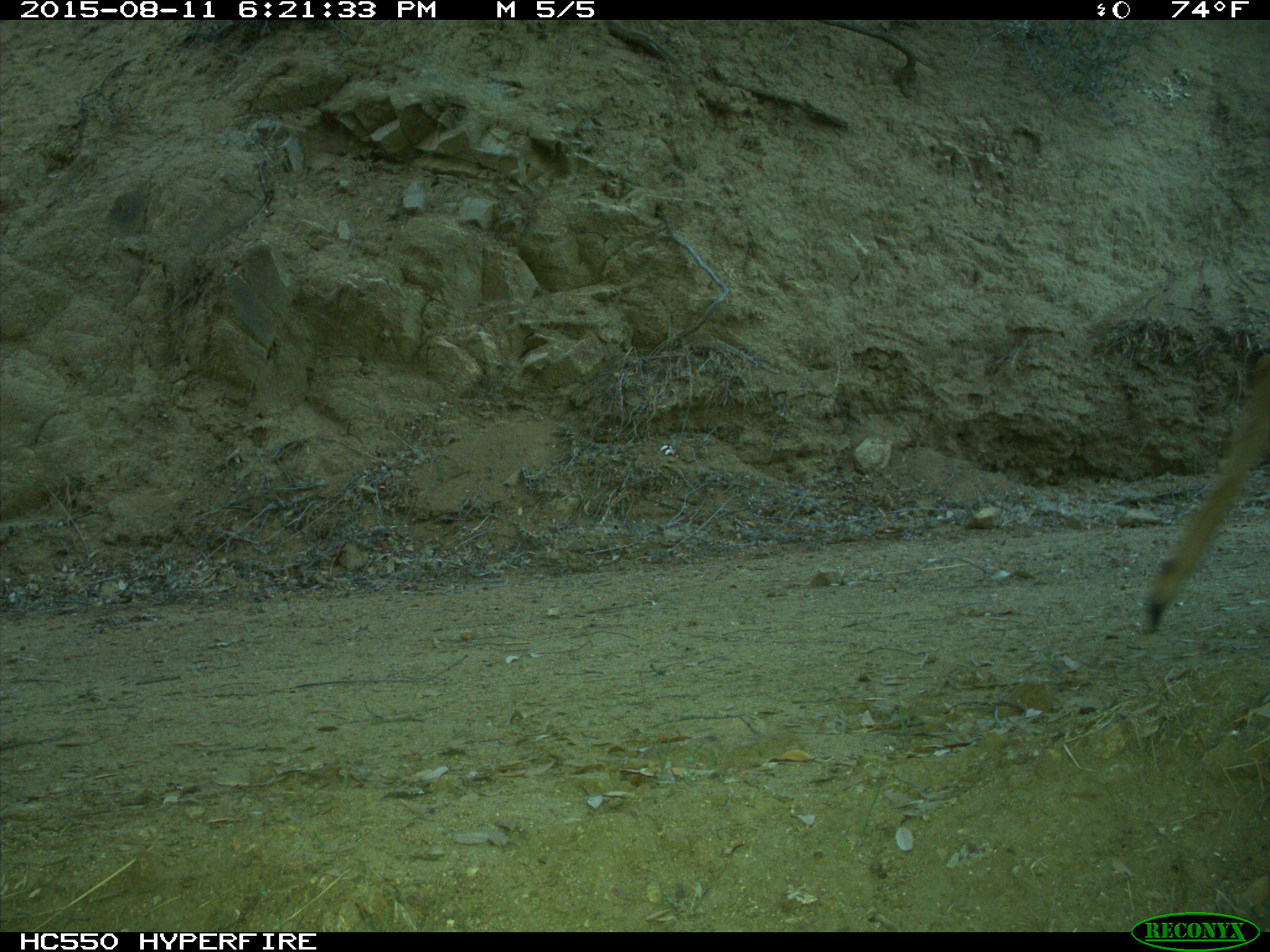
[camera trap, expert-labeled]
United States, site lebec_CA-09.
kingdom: Animalia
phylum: Chordata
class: Mammalia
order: Artiodactyla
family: Cervidae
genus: Odocoileus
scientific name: Odocoileus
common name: deer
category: unidentified deer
Unidentified deer (deer) (Odocoileus).